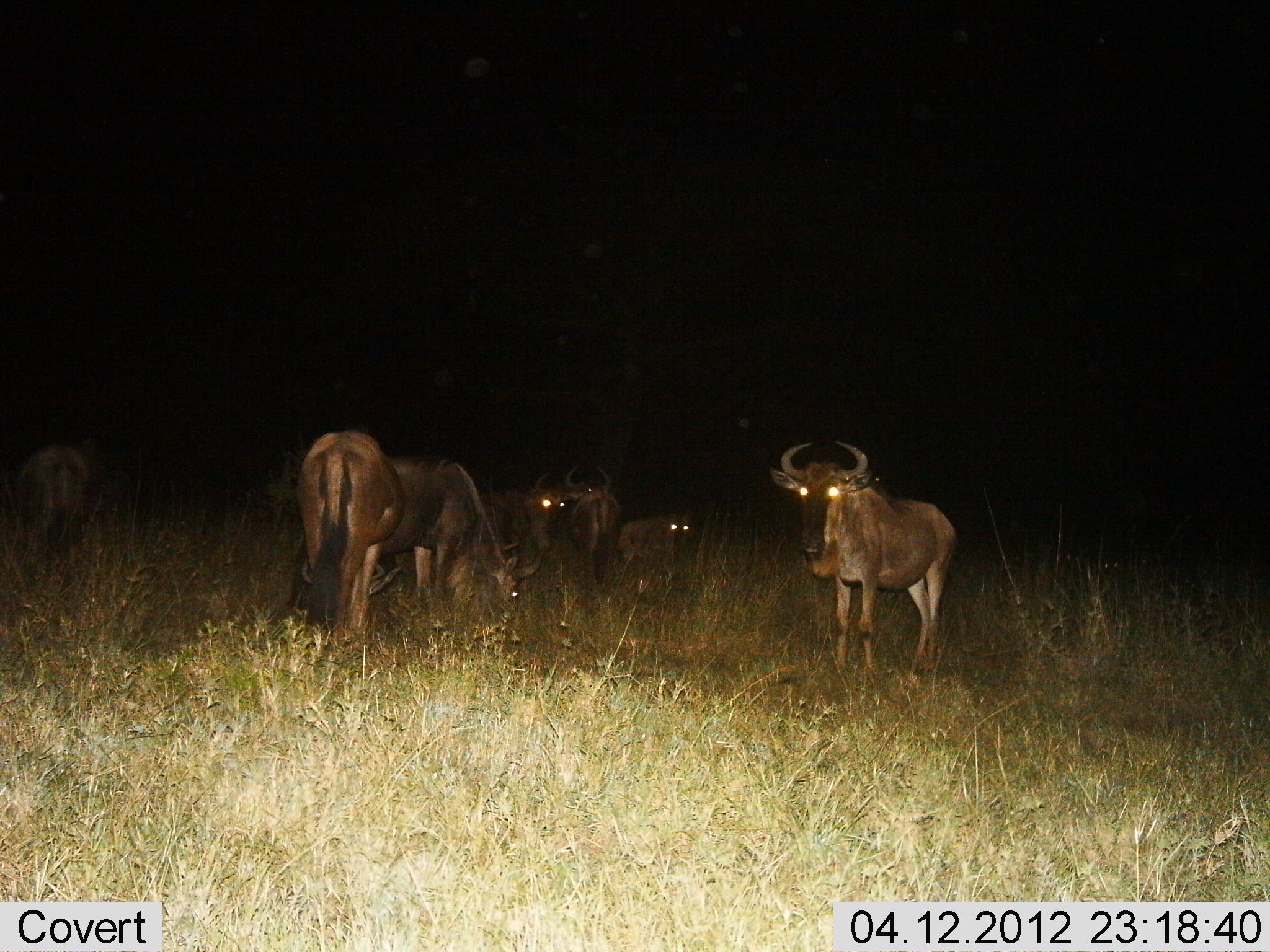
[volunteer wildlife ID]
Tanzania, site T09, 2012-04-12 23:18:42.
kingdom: Animalia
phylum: Chordata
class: Mammalia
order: Artiodactyla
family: Bovidae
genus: Connochaetes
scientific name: Connochaetes taurinus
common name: blue wildebeest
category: wildebeest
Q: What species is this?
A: Wildebeest (blue wildebeest) (Connochaetes taurinus).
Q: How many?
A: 7.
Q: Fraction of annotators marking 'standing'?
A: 88%.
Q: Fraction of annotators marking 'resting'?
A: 8%.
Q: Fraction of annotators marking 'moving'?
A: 0%.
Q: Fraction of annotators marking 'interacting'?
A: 0%.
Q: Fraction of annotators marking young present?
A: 8%.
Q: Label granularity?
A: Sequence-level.